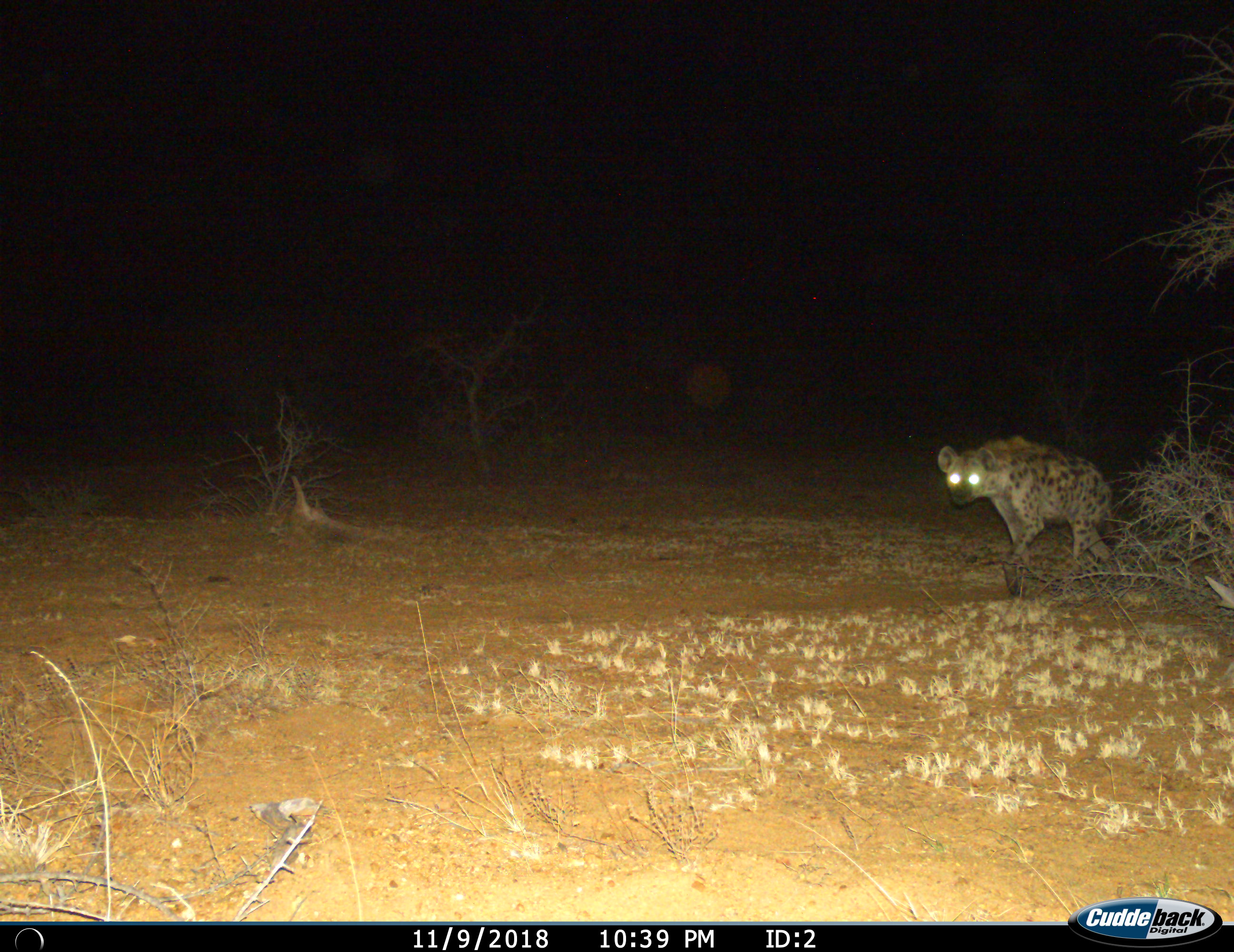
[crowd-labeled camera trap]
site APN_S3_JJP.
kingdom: Animalia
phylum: Chordata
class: Mammalia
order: Carnivora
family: Hyaenidae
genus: Crocuta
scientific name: Crocuta crocuta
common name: spotted hyena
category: hyenaspotted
Hyenaspotted (spotted hyena) (Crocuta crocuta), count 1. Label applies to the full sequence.